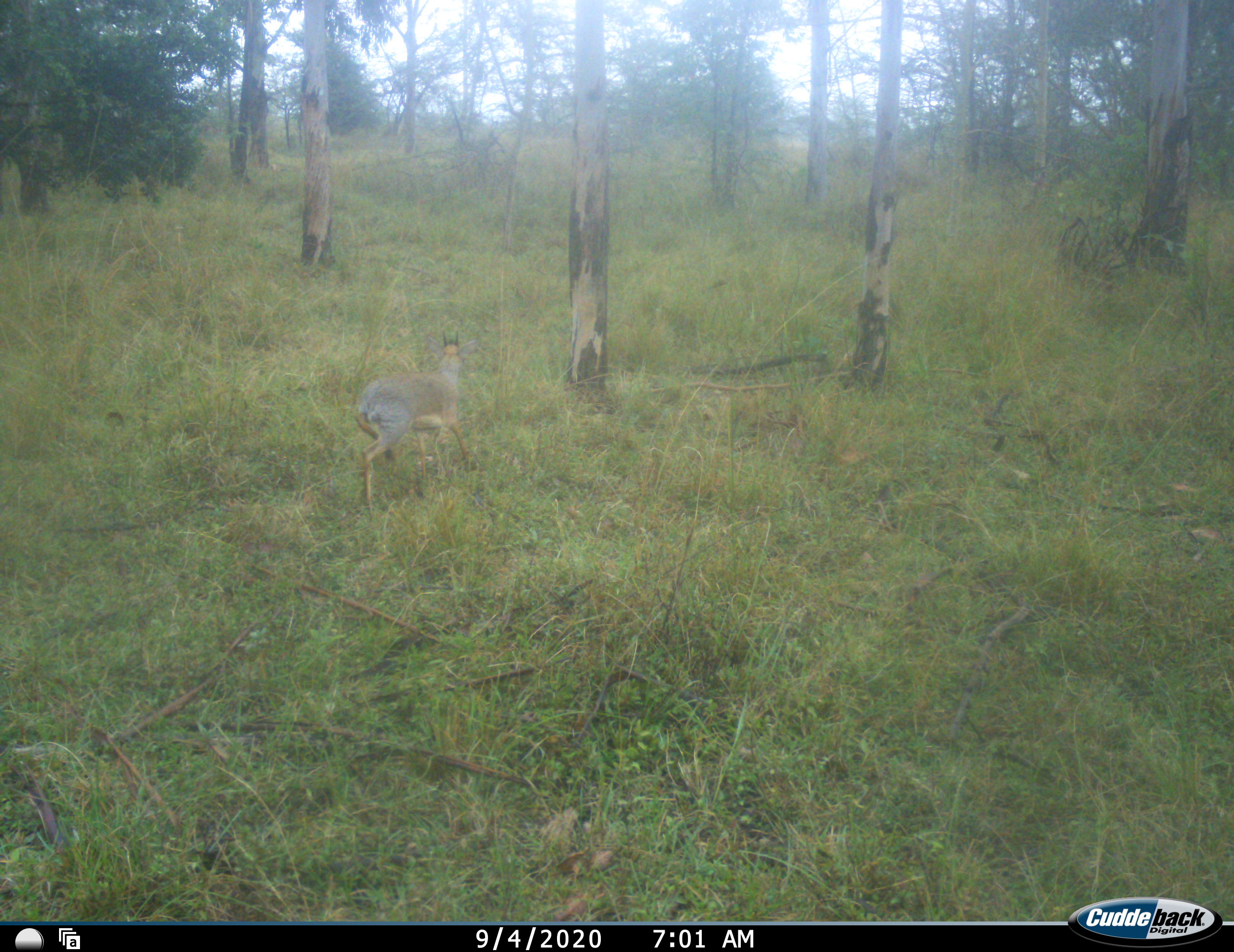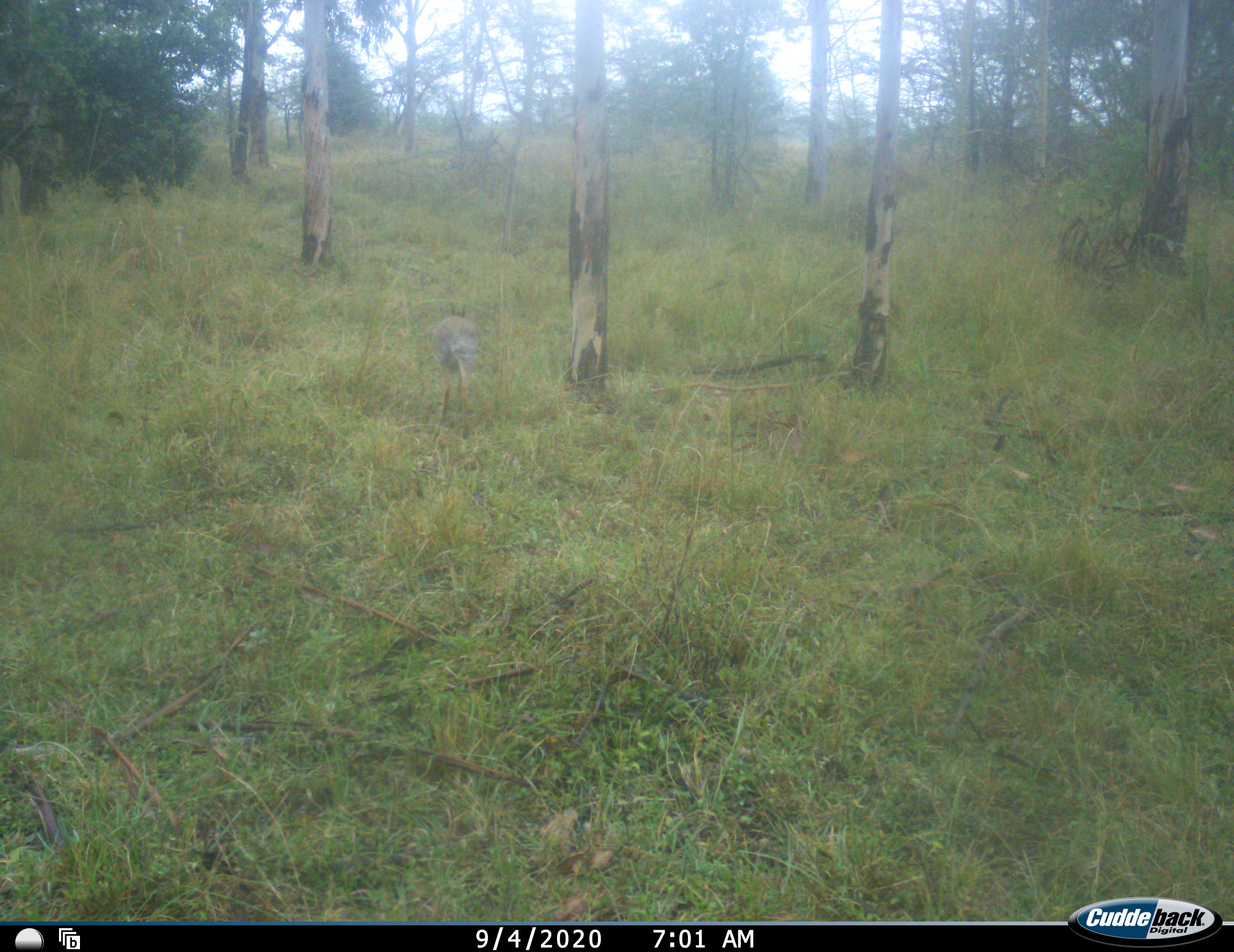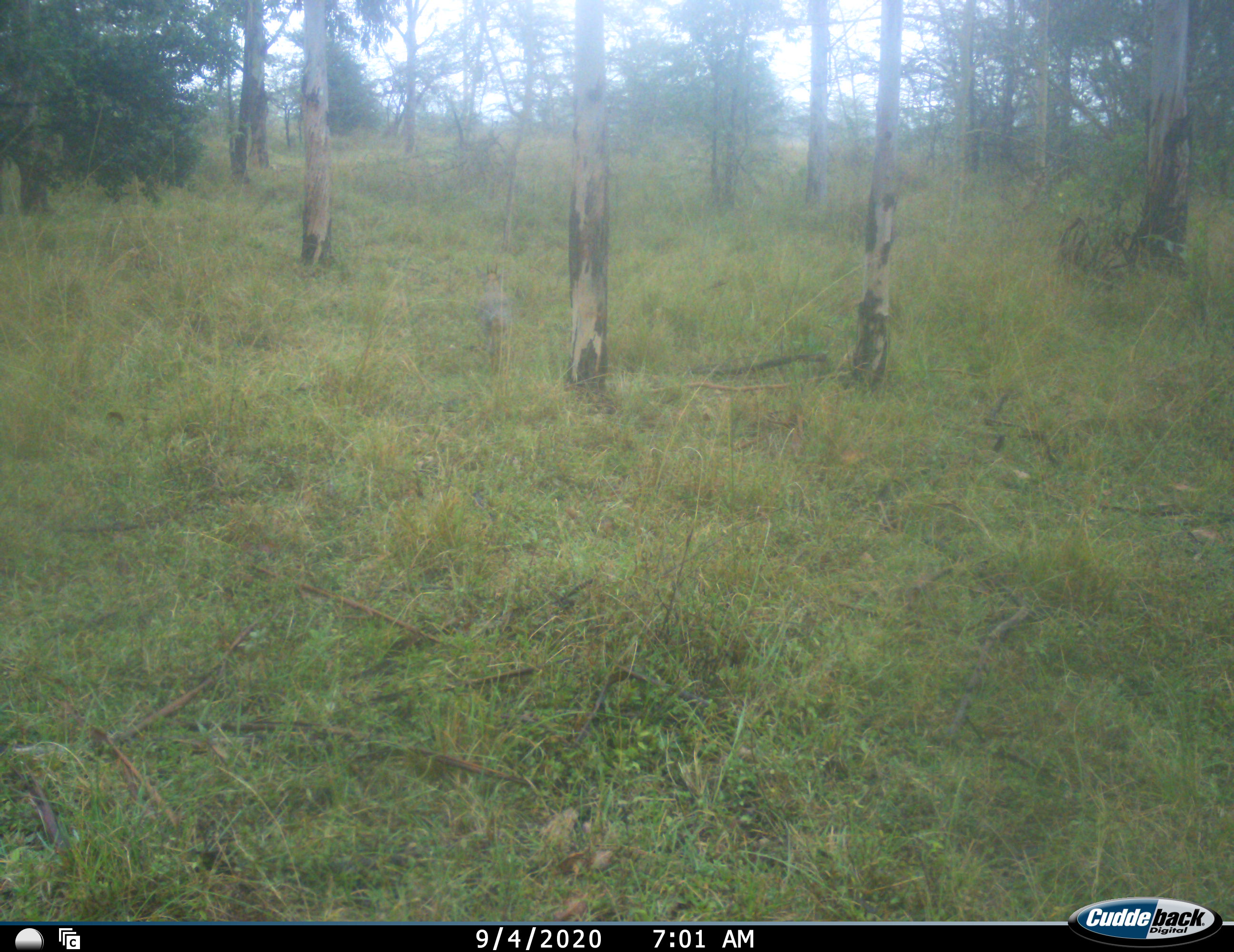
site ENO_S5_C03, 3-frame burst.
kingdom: Animalia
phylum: Chordata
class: Mammalia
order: Artiodactyla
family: Bovidae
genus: Madoqua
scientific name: Madoqua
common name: dik-dik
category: dikdik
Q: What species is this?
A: Dikdik (dik-dik) (Madoqua).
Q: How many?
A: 1.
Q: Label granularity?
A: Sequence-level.